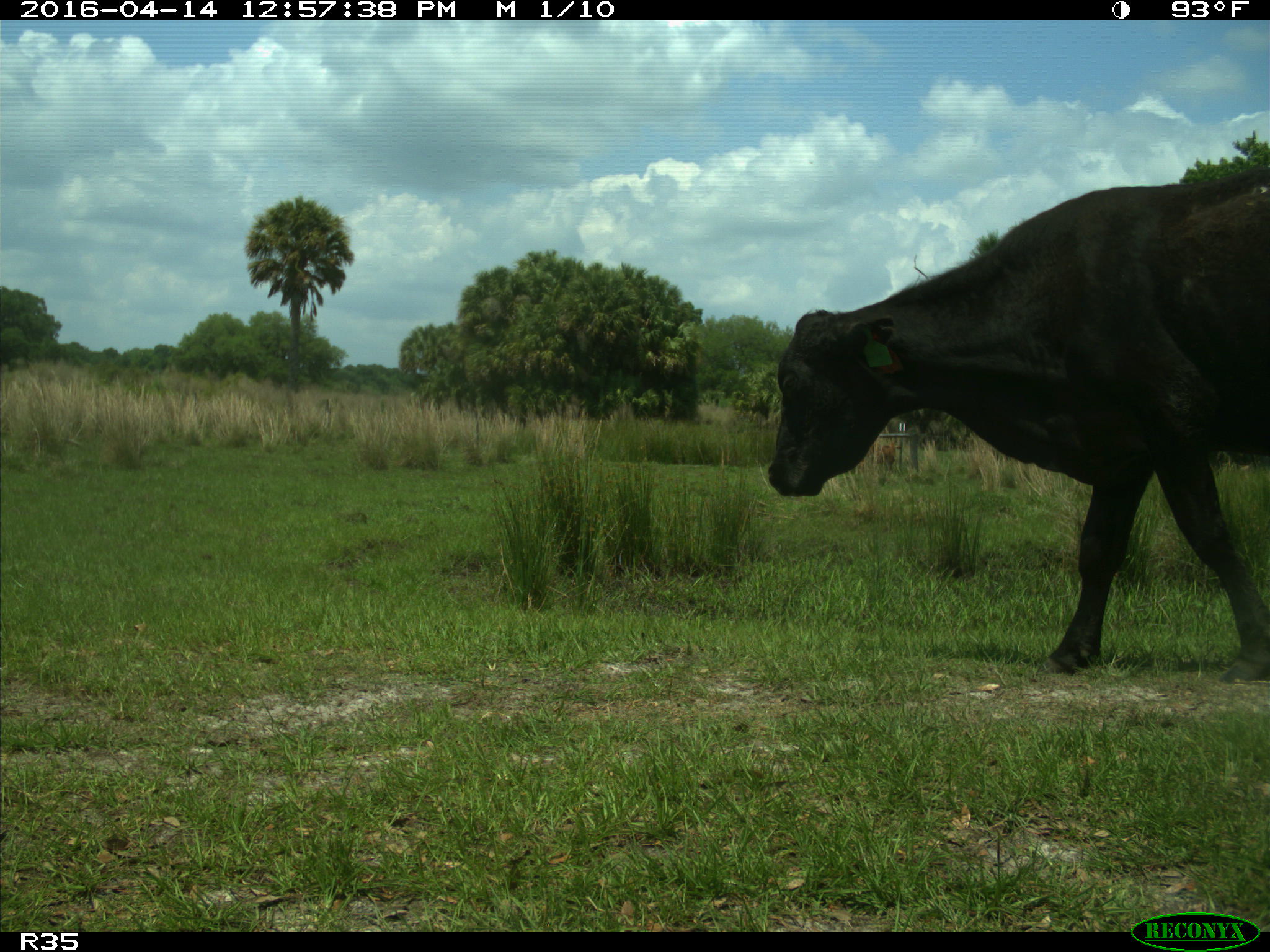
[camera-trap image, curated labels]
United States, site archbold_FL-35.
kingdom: Animalia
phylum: Chordata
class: Mammalia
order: Artiodactyla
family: Bovidae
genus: Bos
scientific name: Bos taurus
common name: domestic cow